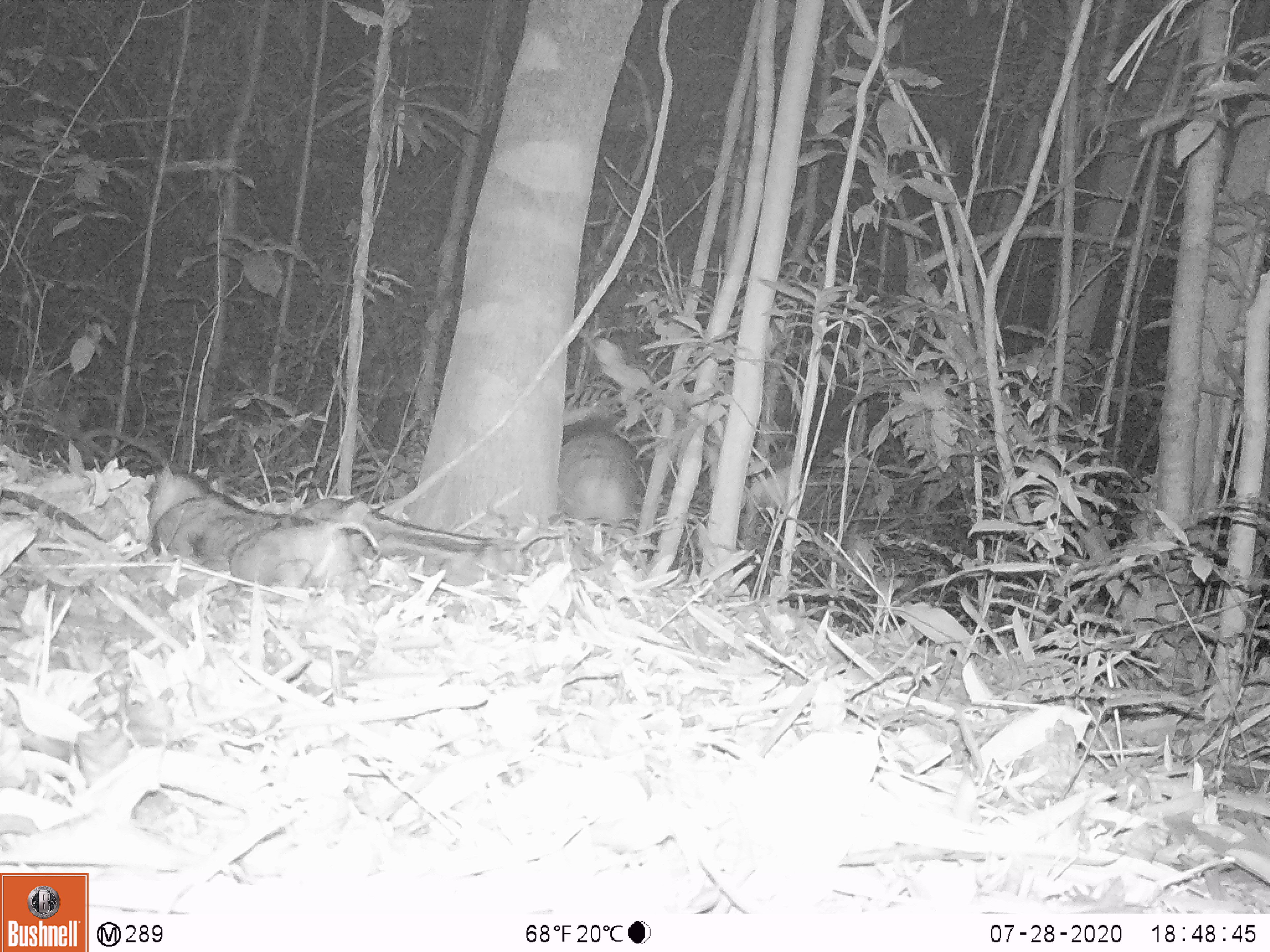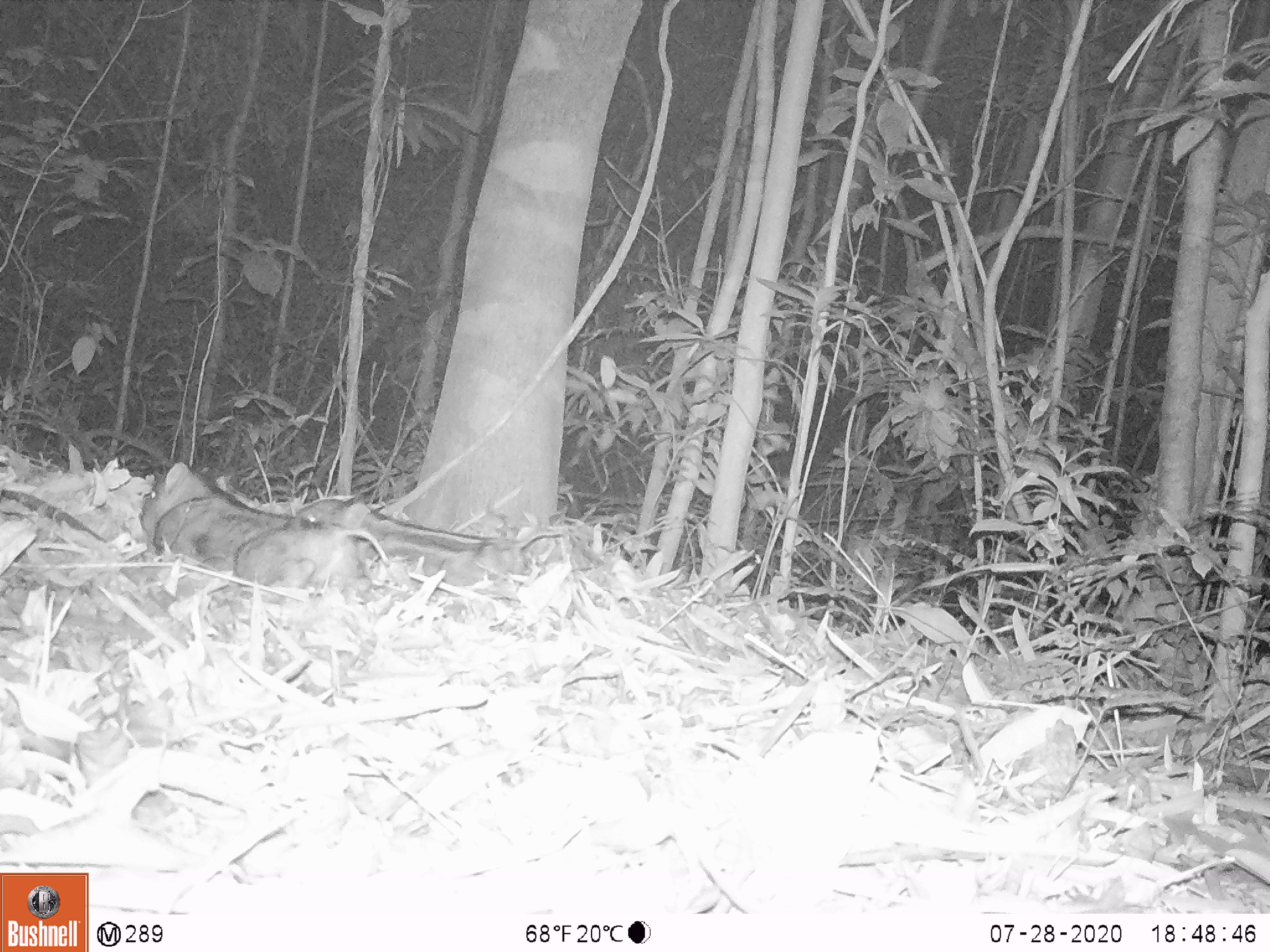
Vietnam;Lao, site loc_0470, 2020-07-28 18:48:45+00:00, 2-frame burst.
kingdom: Animalia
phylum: Chordata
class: Mammalia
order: Artiodactyla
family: Suidae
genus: Sus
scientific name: Sus scrofa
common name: eurasian wild pig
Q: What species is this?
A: Eurasian wild pig (Sus scrofa).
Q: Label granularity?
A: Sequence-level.